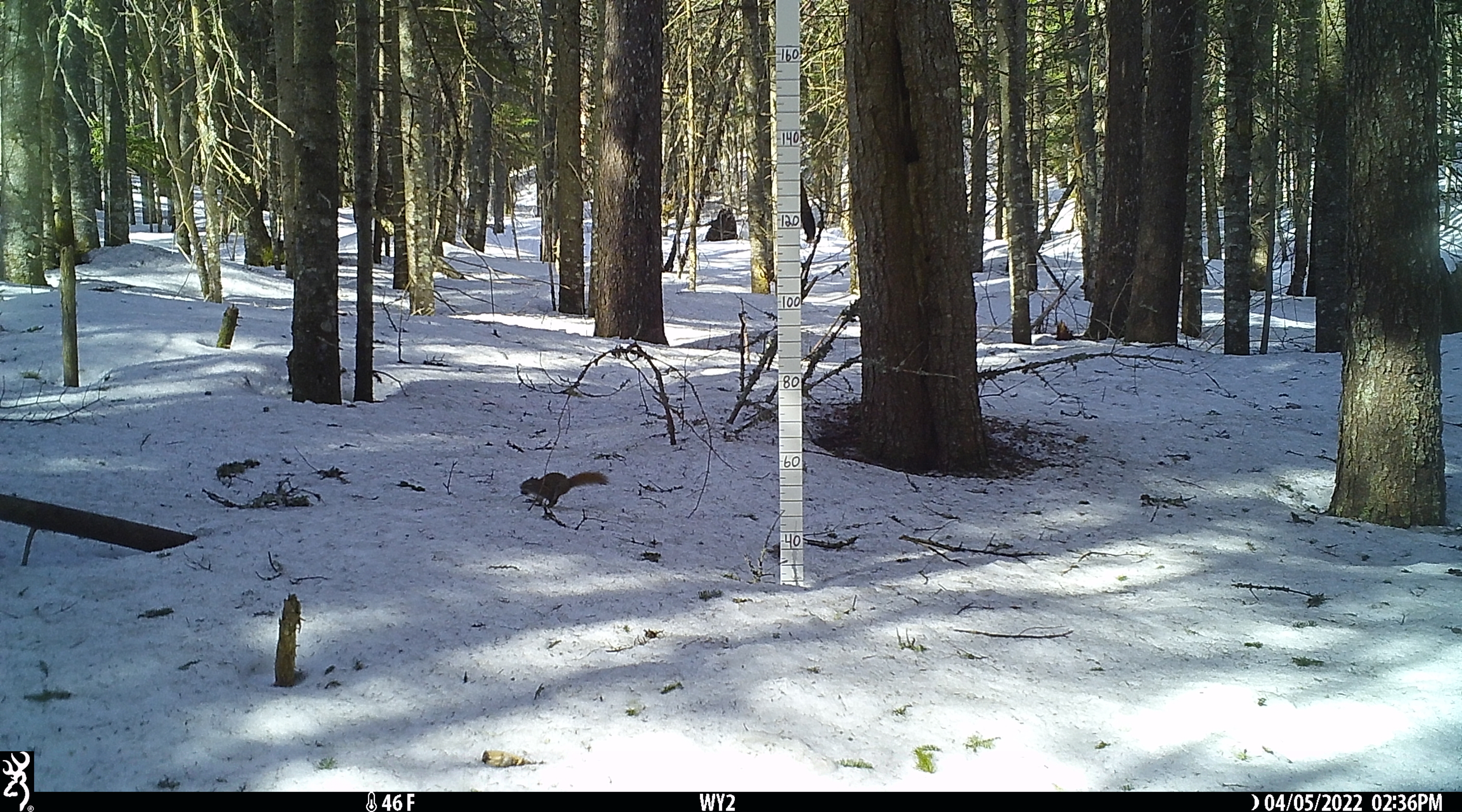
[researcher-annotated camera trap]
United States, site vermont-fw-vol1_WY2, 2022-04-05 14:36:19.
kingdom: Animalia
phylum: Chordata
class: Mammalia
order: Rodentia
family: Sciuridae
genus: Tamiasciurus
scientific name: Tamiasciurus hudsonicus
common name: red squirrel